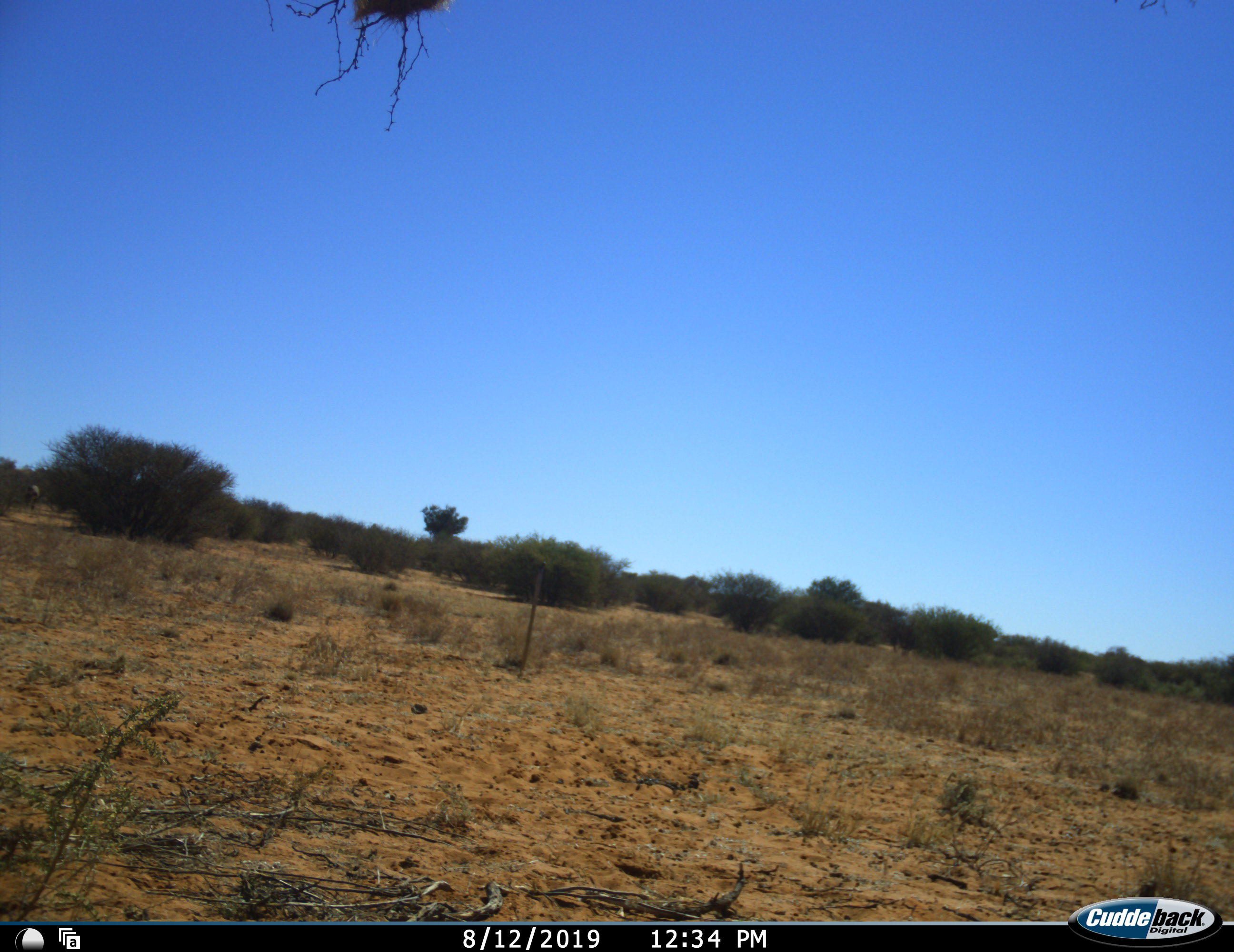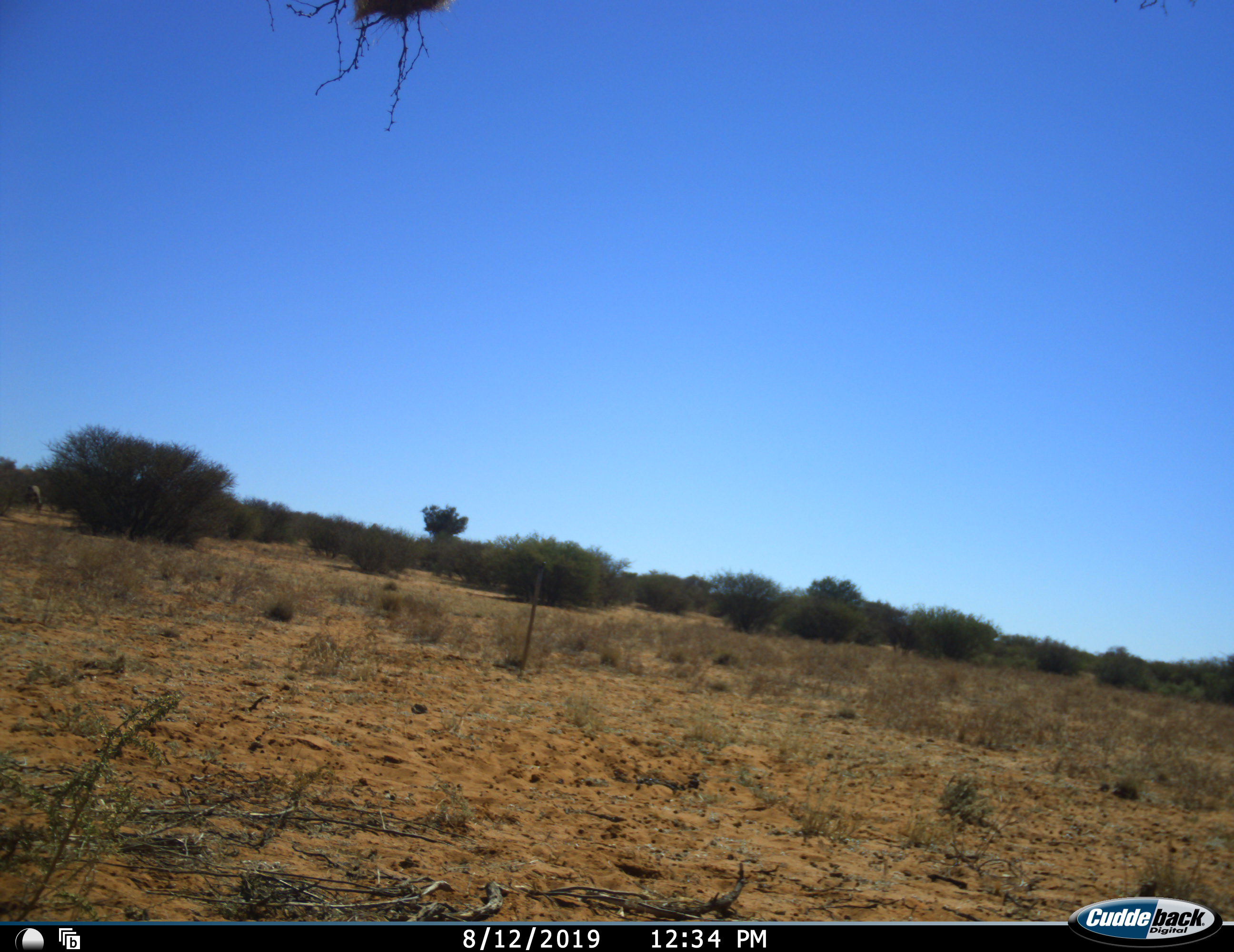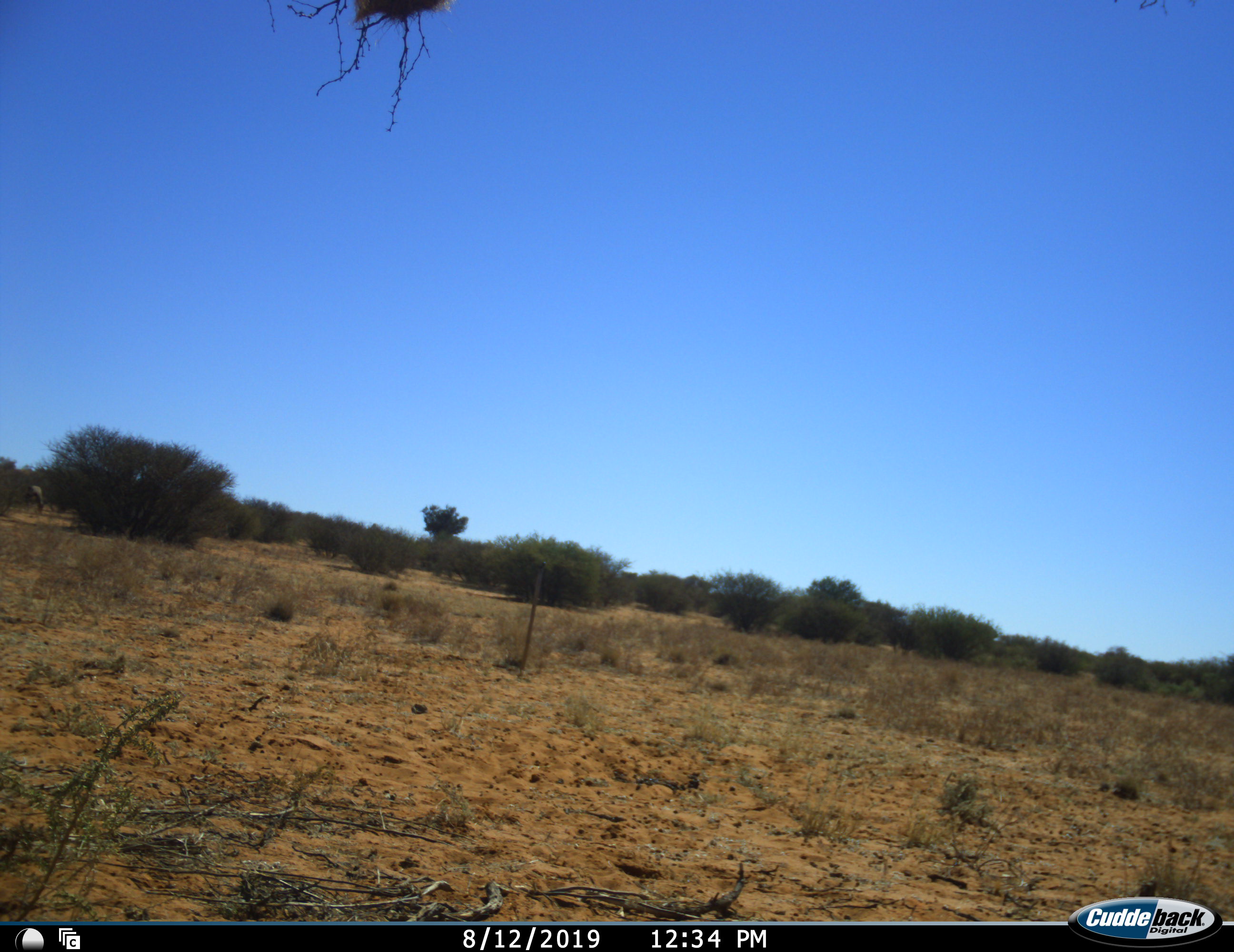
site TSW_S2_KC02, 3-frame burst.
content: unidentified animal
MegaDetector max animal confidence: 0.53